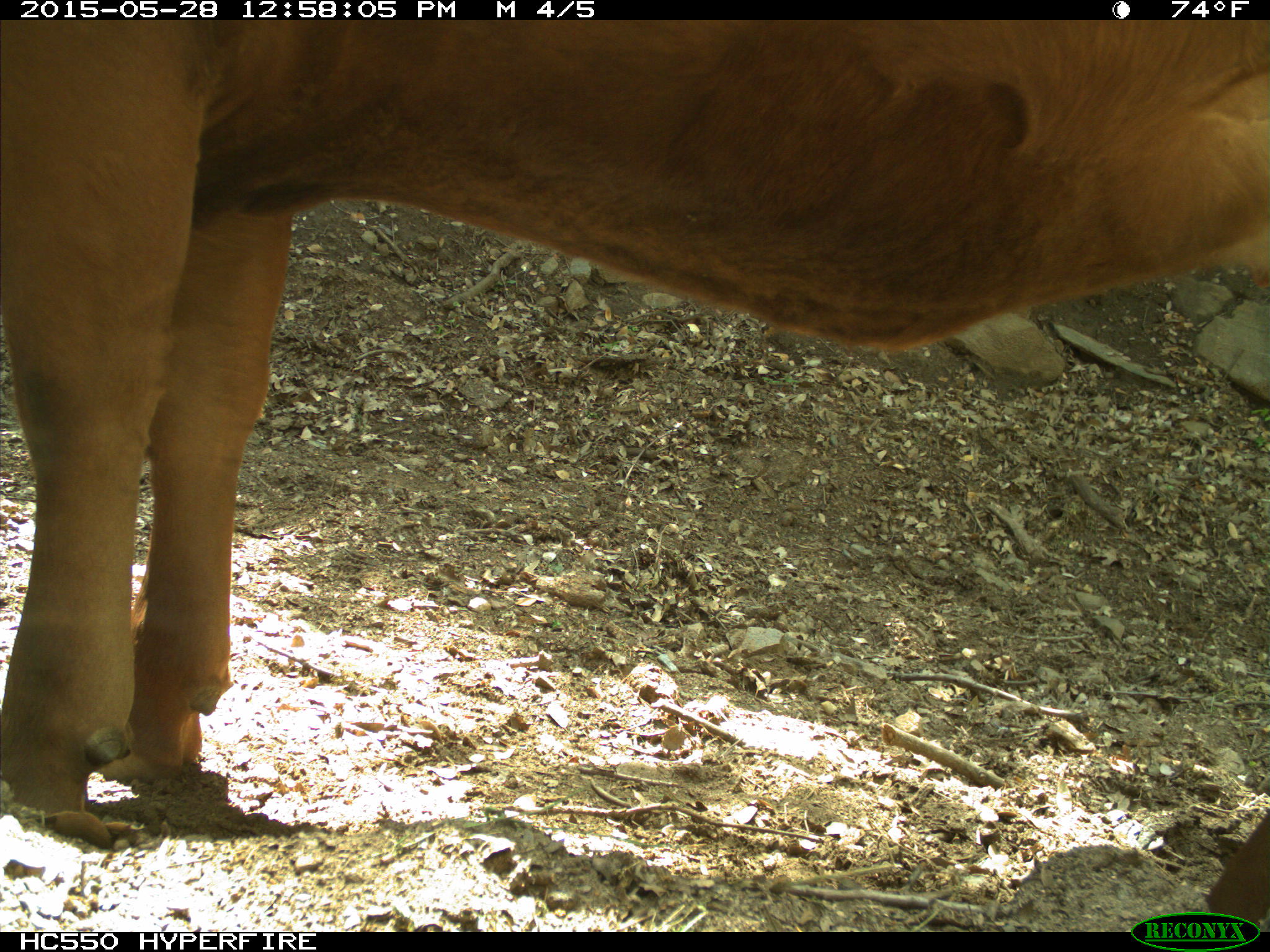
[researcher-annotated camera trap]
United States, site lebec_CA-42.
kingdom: Animalia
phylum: Chordata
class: Mammalia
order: Artiodactyla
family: Bovidae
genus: Bos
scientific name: Bos taurus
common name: domestic cow